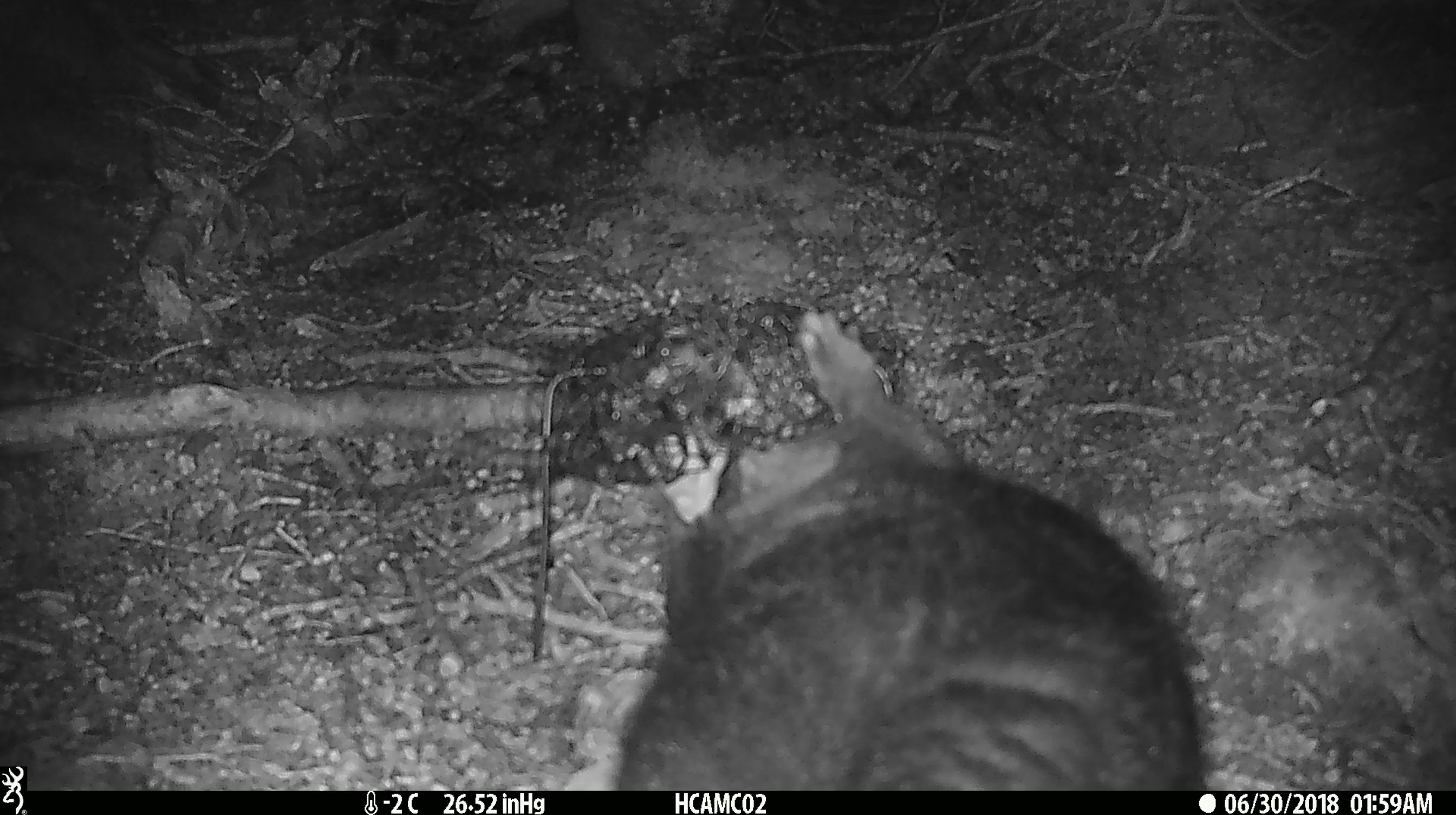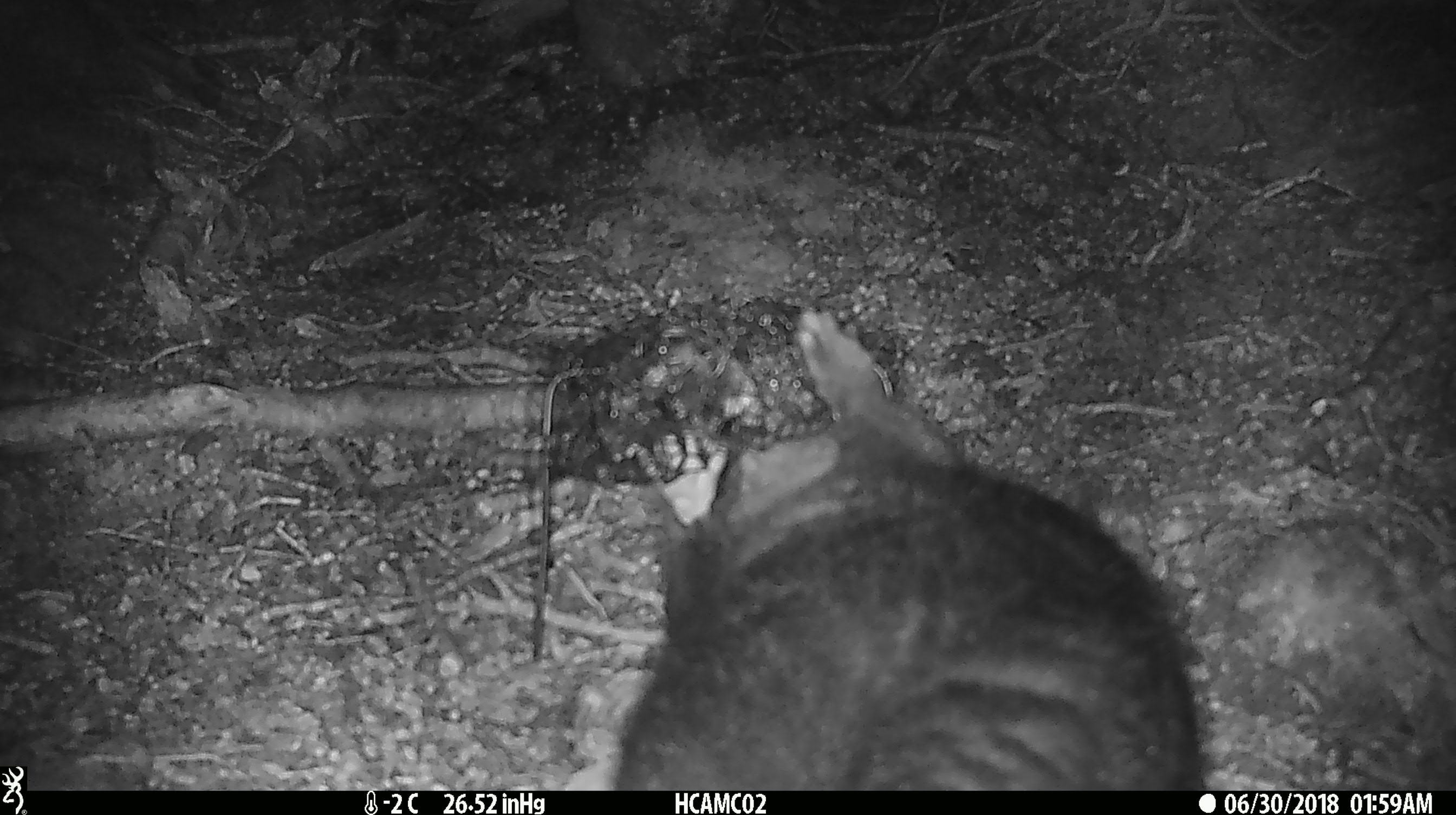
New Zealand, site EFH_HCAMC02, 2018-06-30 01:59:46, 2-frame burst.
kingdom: Animalia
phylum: Chordata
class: Mammalia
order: Diprotodontia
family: Phalangeridae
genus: Trichosurus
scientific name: Trichosurus vulpecula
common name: common brushtail possum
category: possum